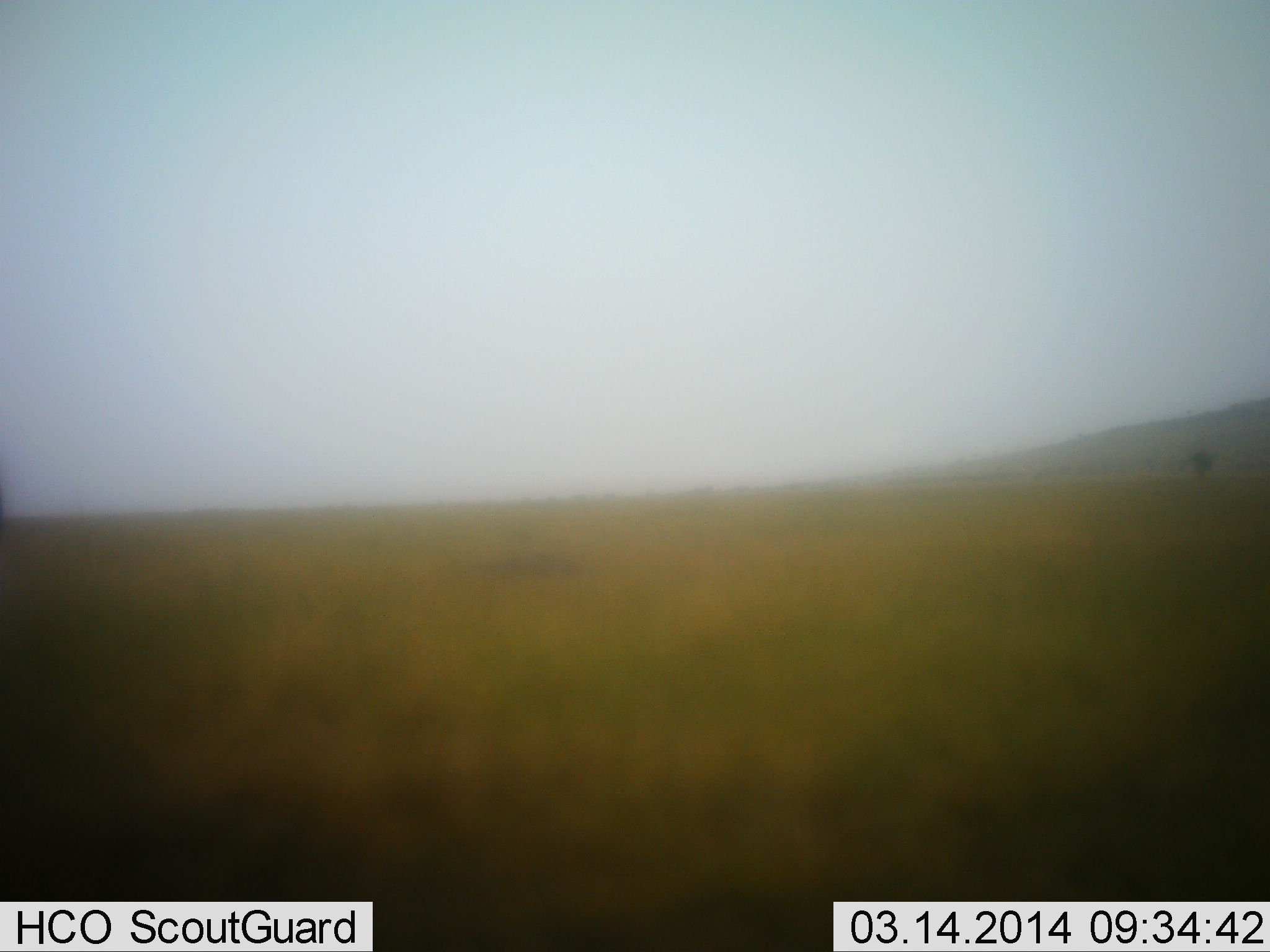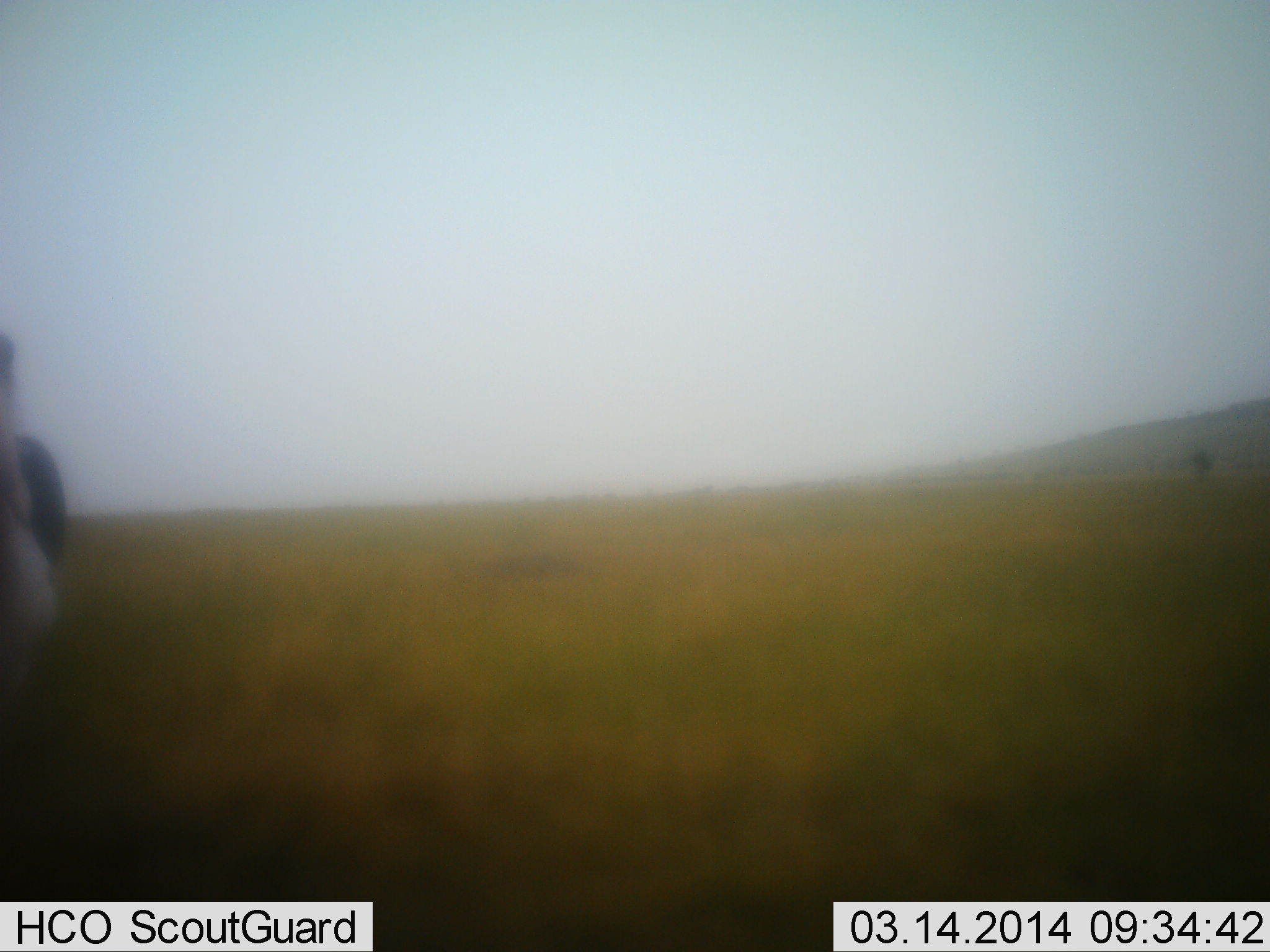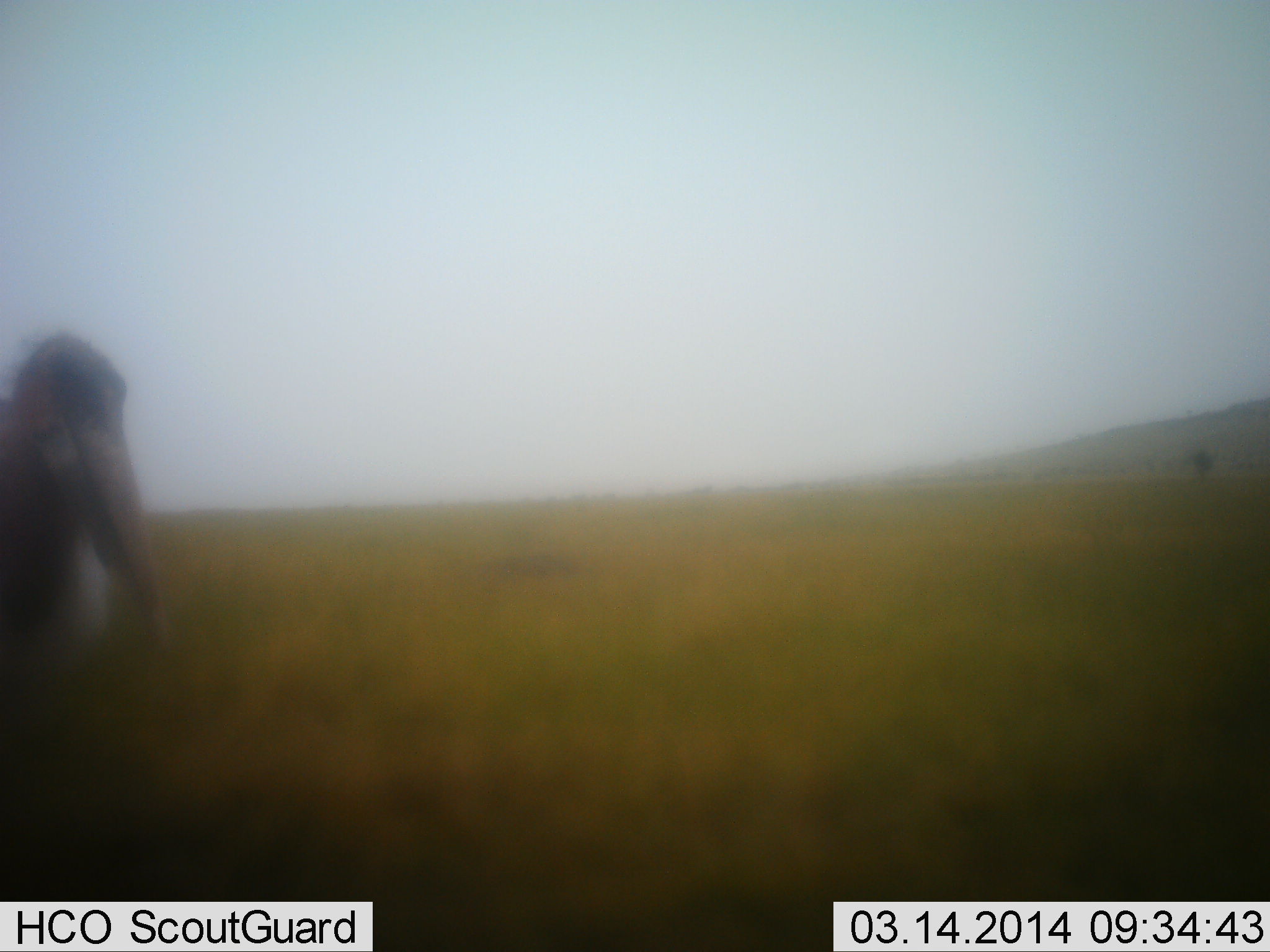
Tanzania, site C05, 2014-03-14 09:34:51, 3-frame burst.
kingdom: Animalia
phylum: Chordata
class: Aves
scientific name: Aves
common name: bird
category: otherbird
Otherbird (bird) (Aves), count 1. Behavior (volunteer vote fractions): standing 40%, resting 0%, moving 60%, interacting 0%. Young present (vote fraction): 0%. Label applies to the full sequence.